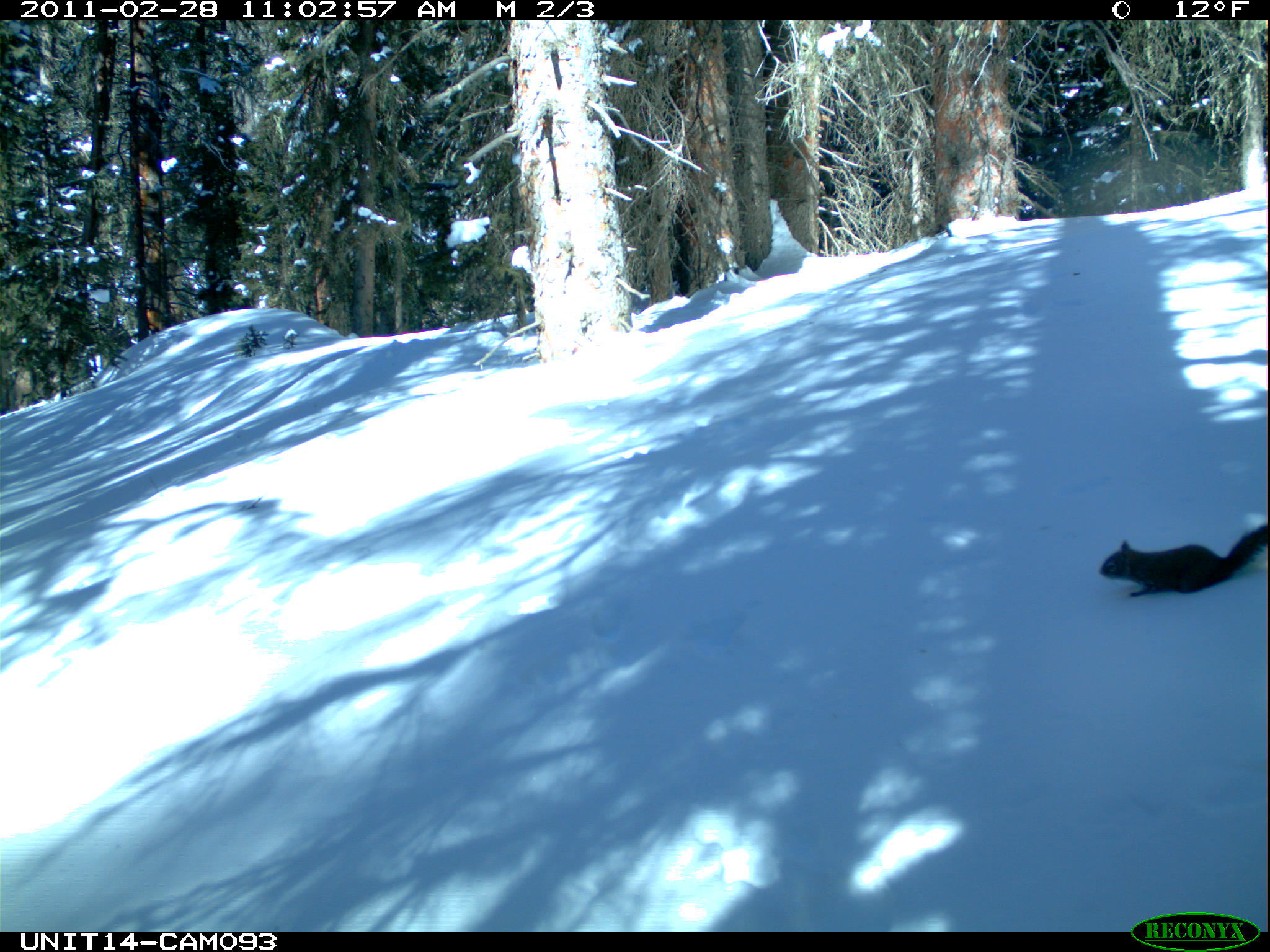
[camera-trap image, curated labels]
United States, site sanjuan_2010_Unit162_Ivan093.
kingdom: Animalia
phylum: Chordata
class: Mammalia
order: Rodentia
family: Sciuridae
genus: Tamiasciurus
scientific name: Tamiasciurus hudsonicus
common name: american red squirrel